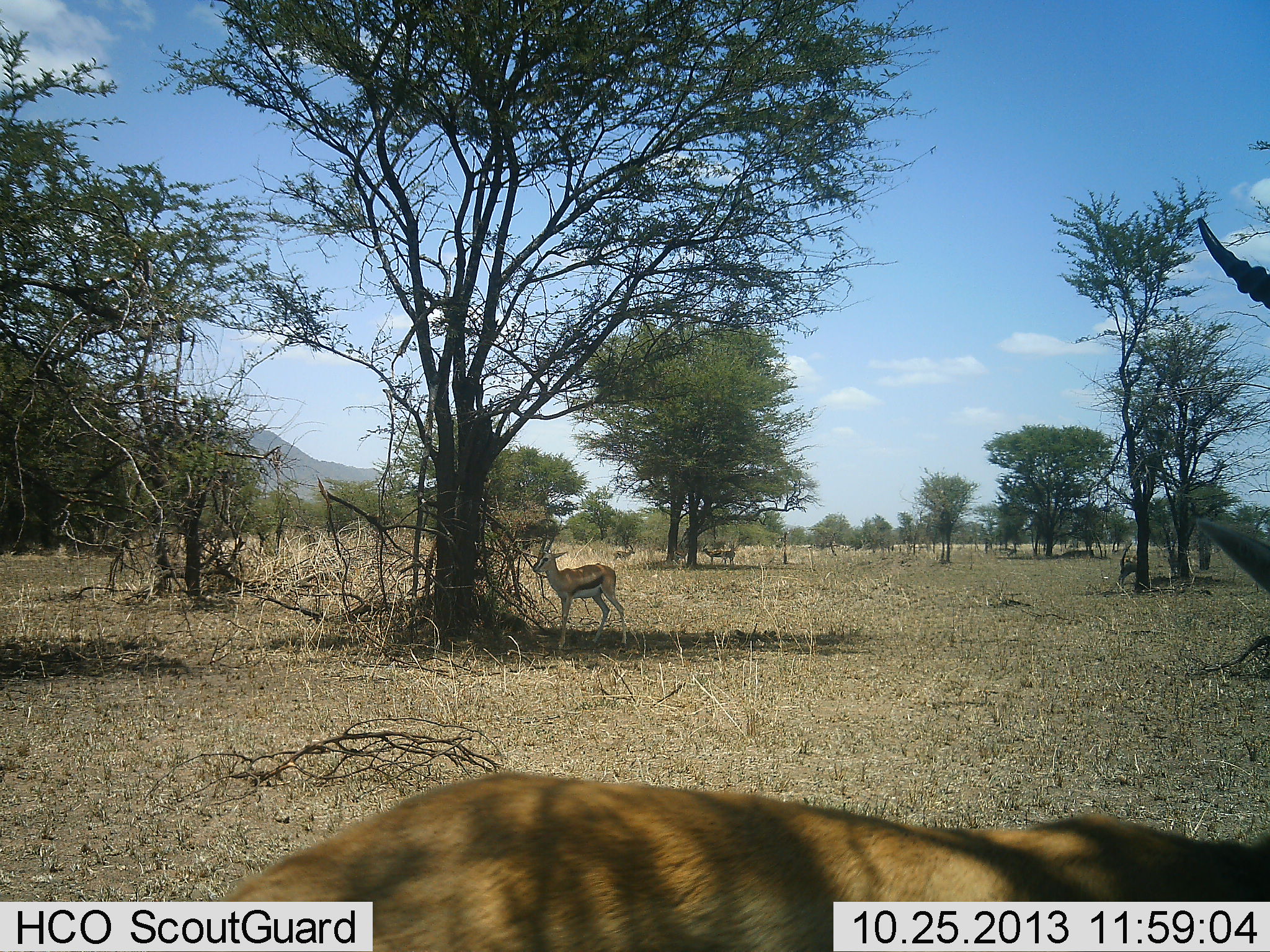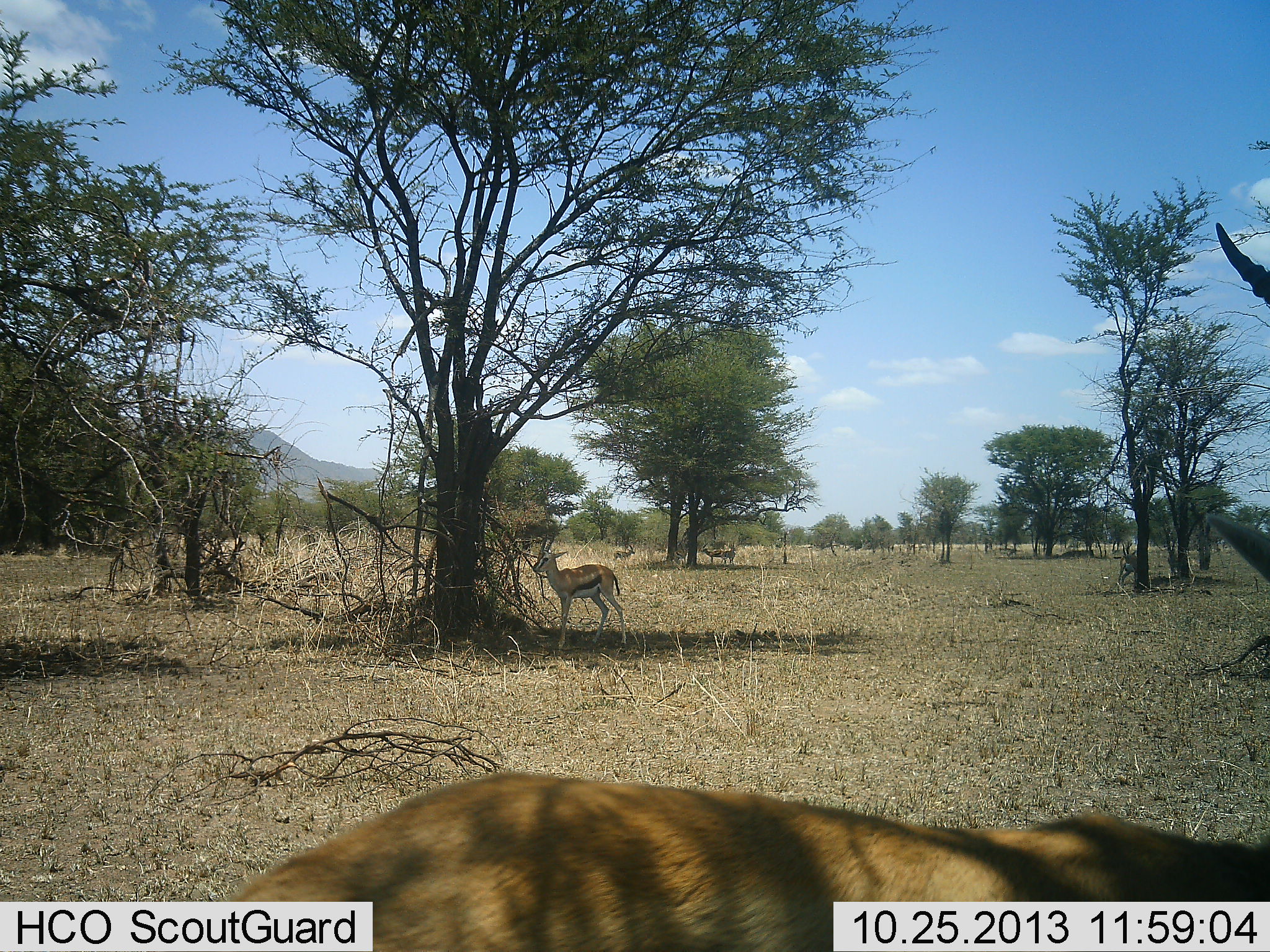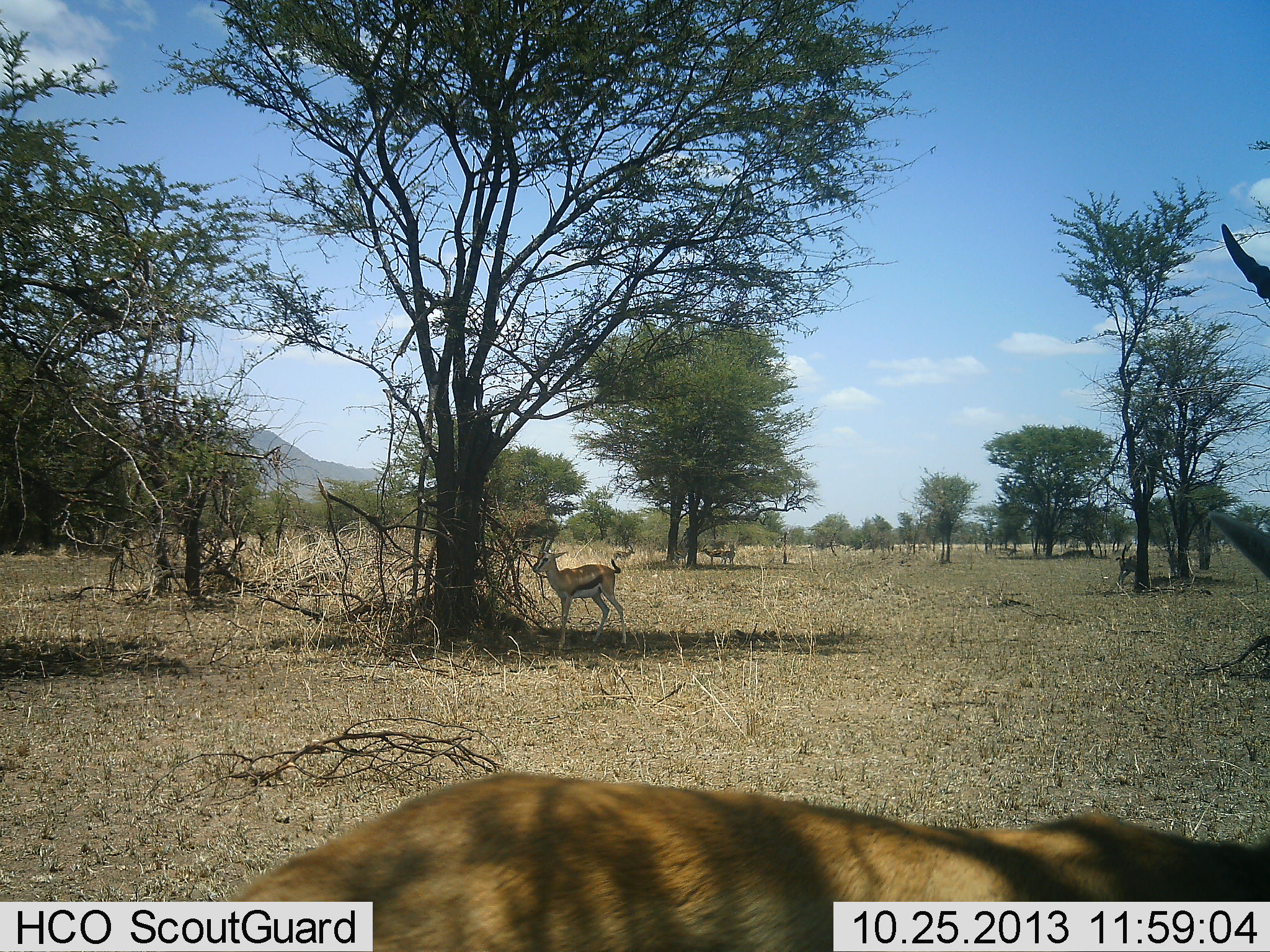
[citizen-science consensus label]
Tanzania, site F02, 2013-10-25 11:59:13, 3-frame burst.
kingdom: Animalia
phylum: Chordata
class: Mammalia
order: Artiodactyla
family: Bovidae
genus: Eudorcas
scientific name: Eudorcas thomsonii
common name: thomson's gazelle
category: gazellethomsons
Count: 3.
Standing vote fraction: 86%.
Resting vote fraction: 22%.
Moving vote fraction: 6%.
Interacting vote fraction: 3%.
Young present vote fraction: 0%.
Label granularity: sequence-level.